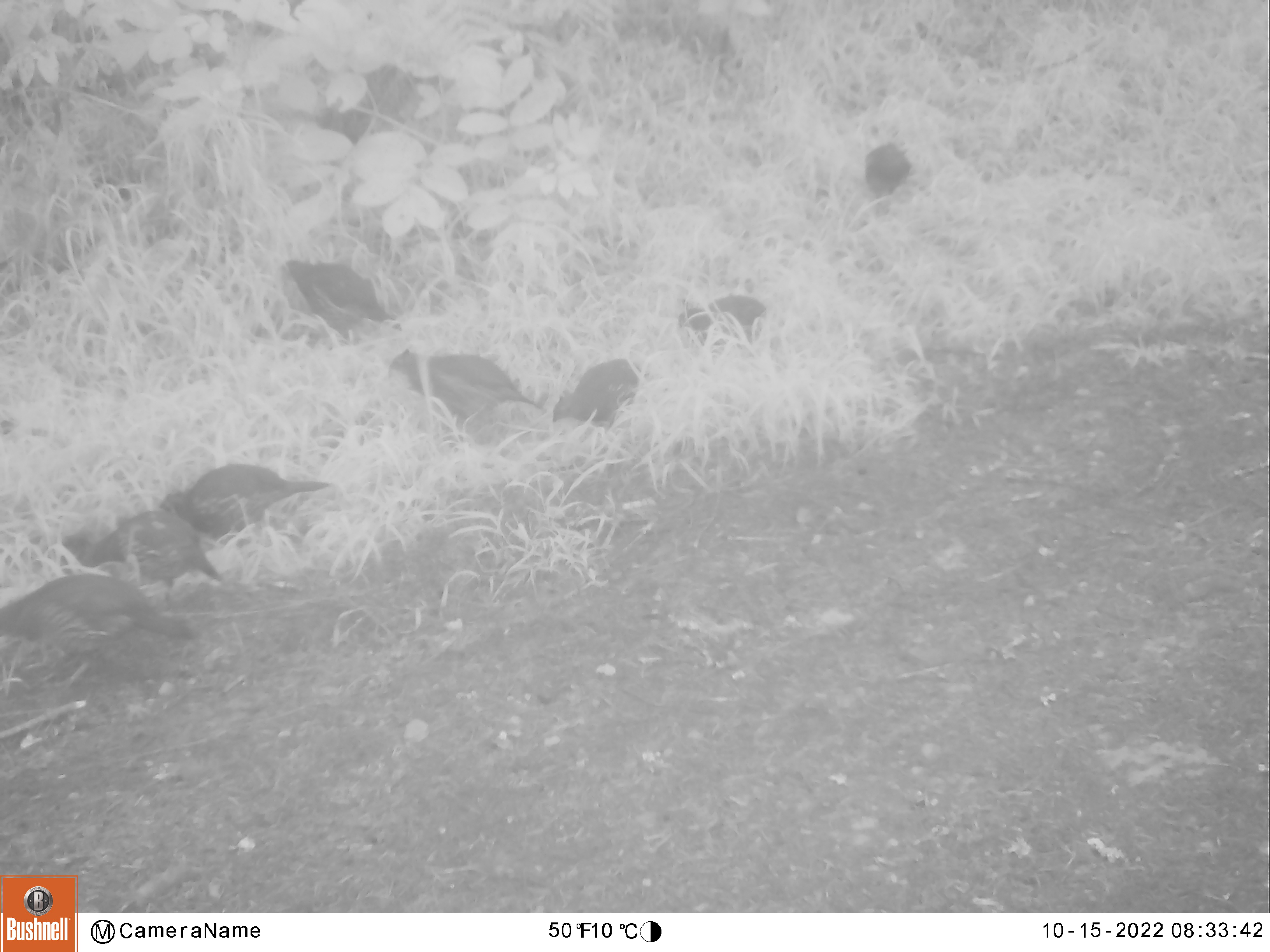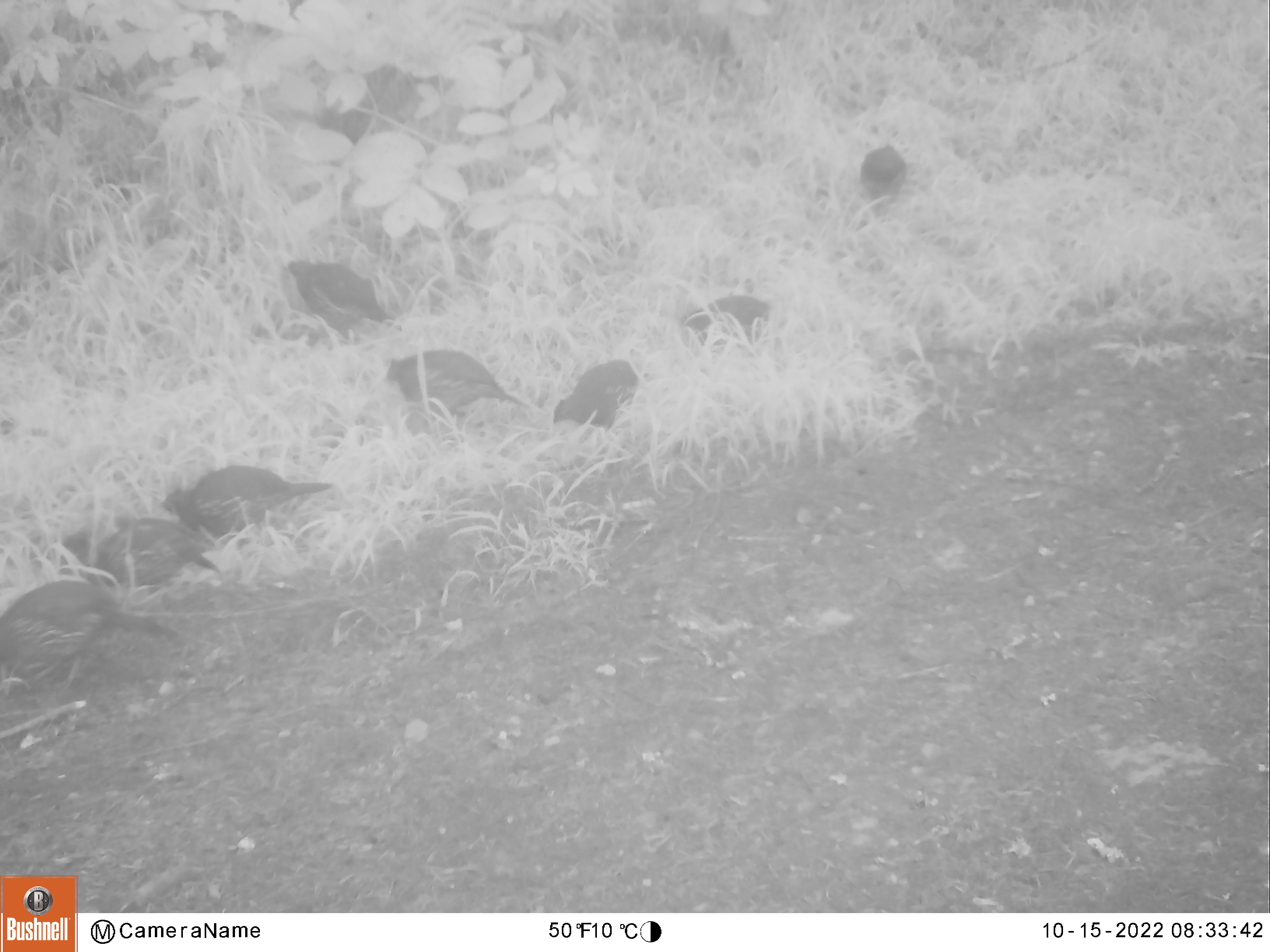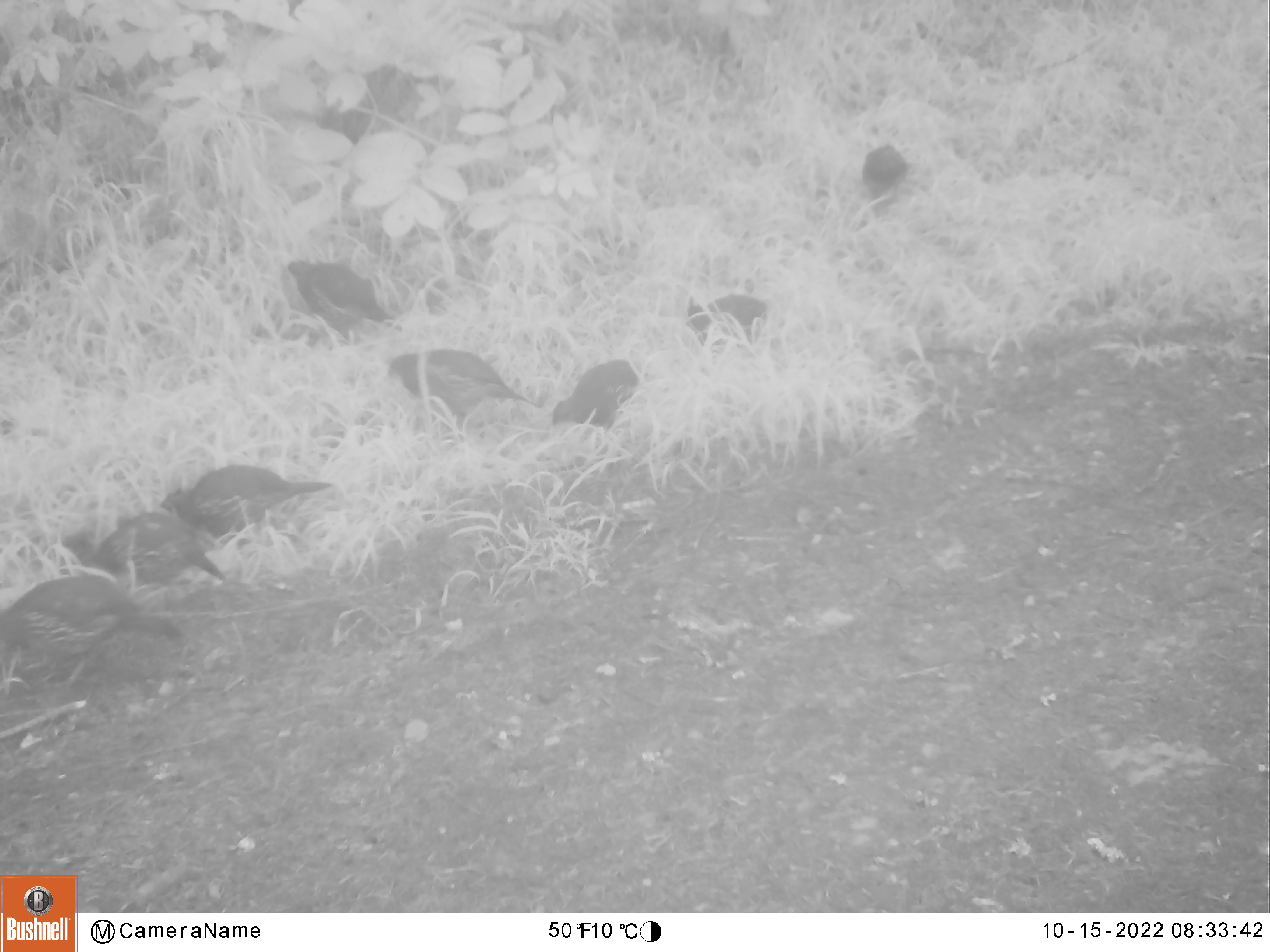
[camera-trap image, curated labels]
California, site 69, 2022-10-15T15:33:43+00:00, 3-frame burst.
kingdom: Animalia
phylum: Chordata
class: Aves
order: Galliformes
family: Odontophoridae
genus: Callipepla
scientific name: Callipepla californica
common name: california quail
California quail (Callipepla californica).